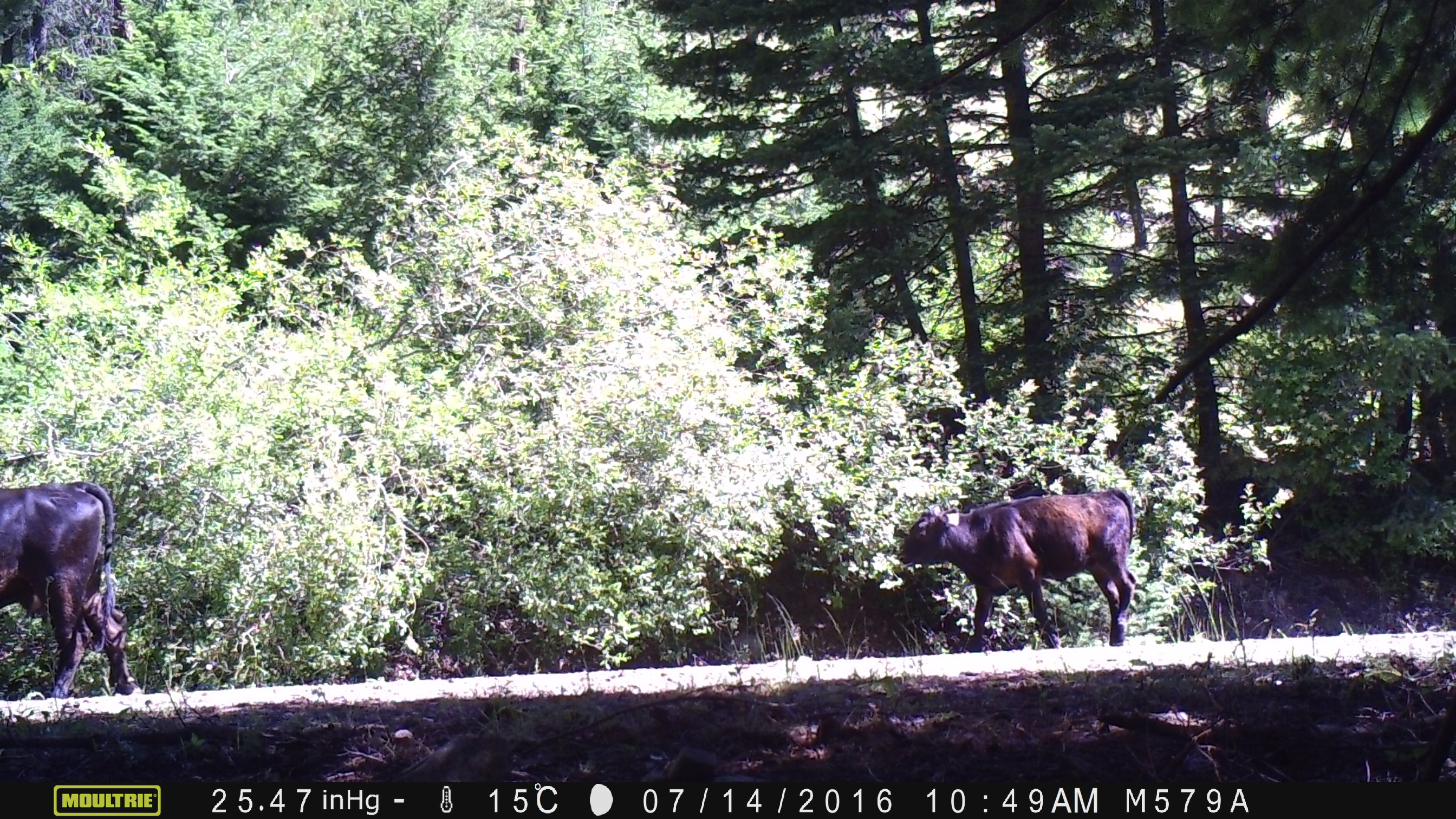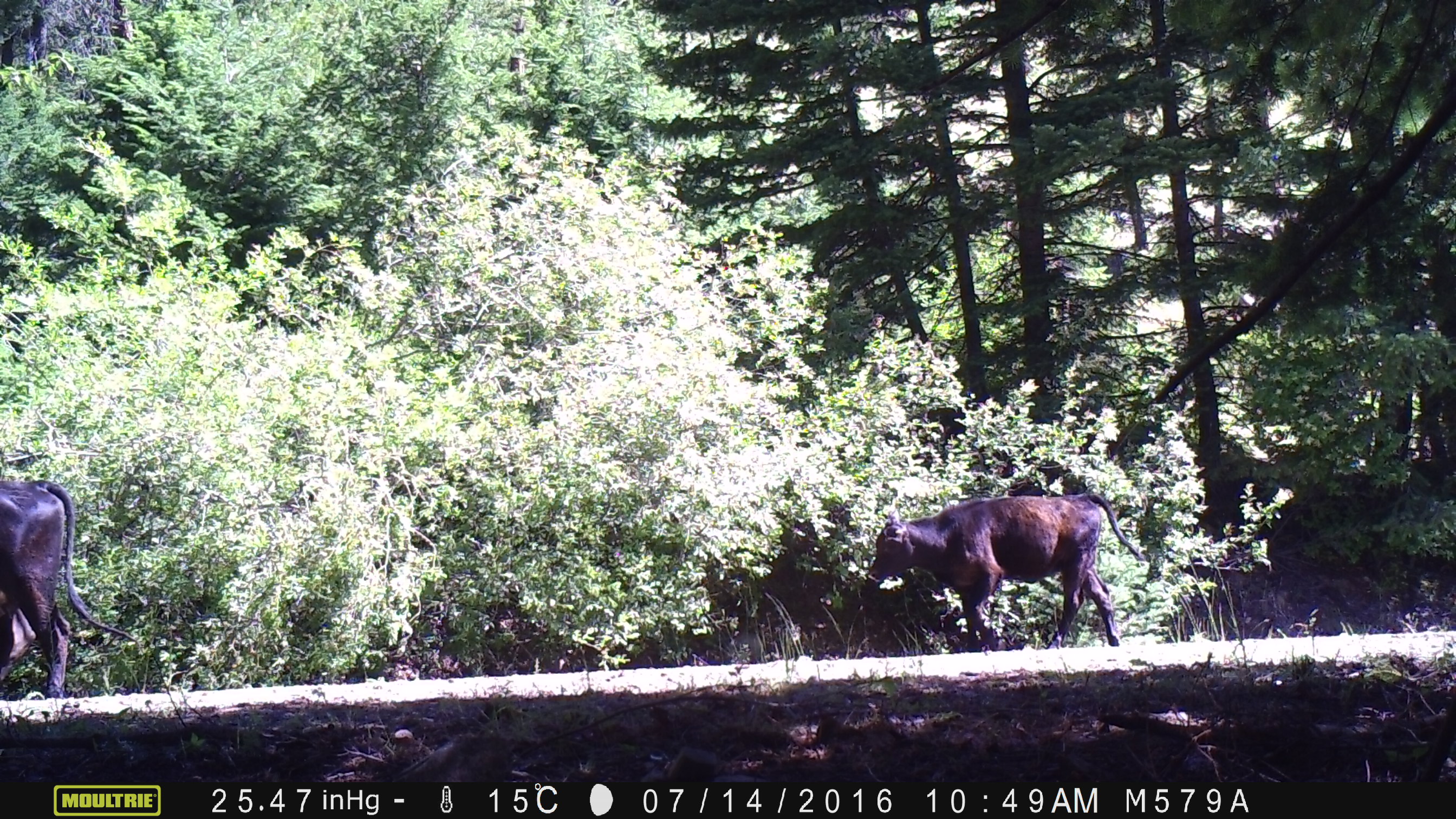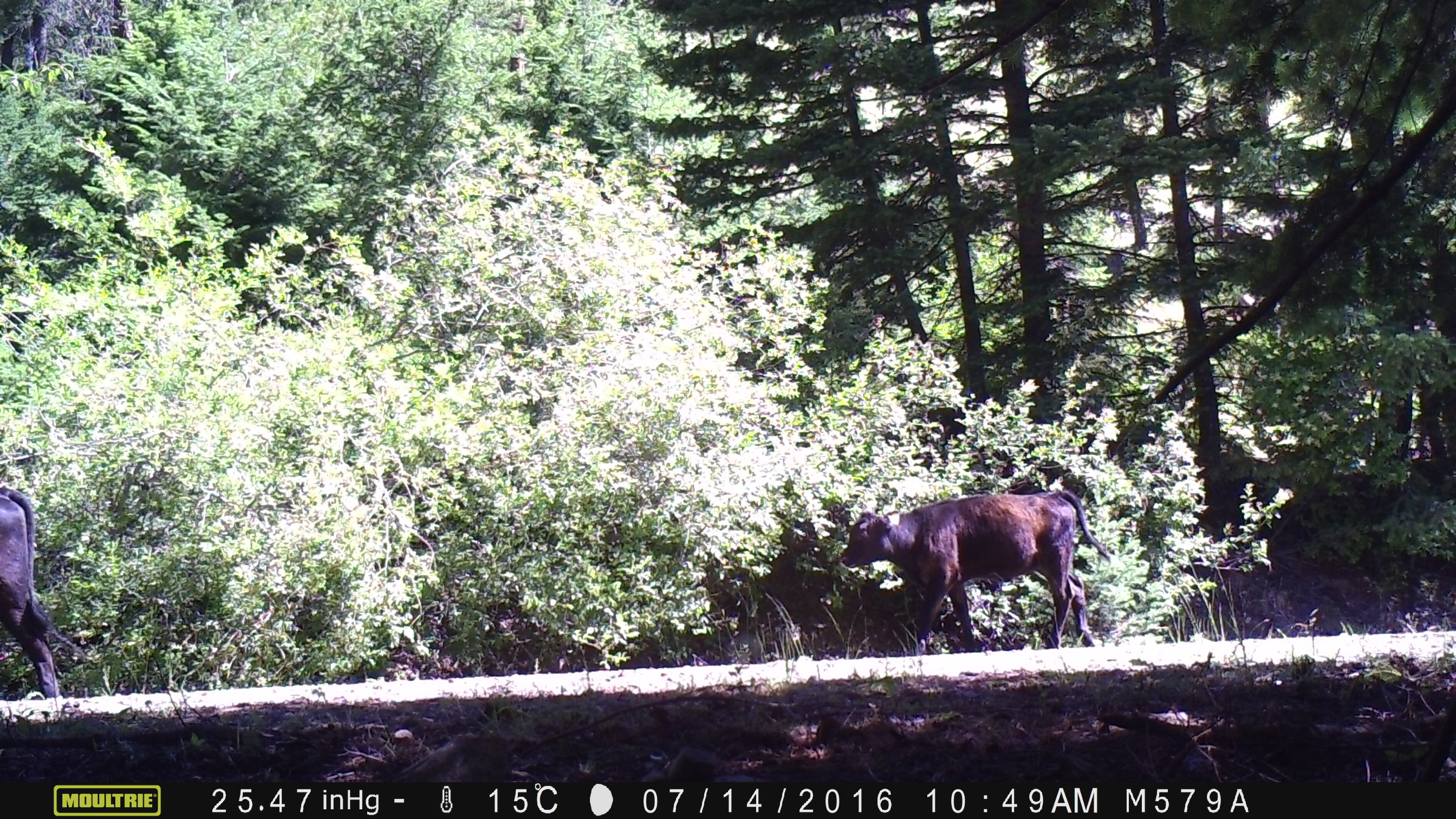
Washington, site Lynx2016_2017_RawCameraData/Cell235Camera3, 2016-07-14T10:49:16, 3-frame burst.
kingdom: Animalia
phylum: Chordata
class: Mammalia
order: Artiodactyla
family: Bovidae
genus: Bos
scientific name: Bos taurus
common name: domestic cattle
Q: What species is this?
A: Domestic cattle (Bos taurus).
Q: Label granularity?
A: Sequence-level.